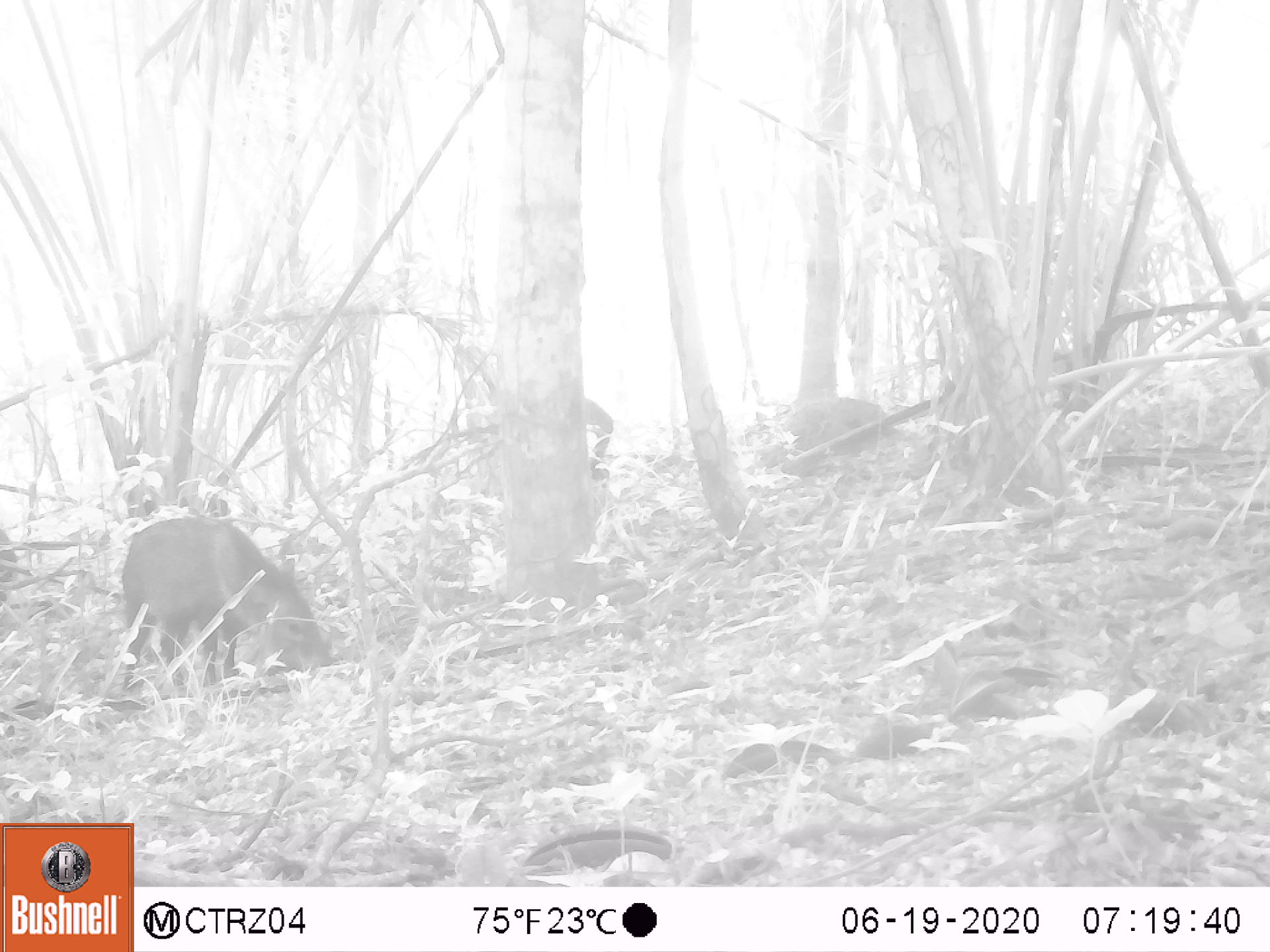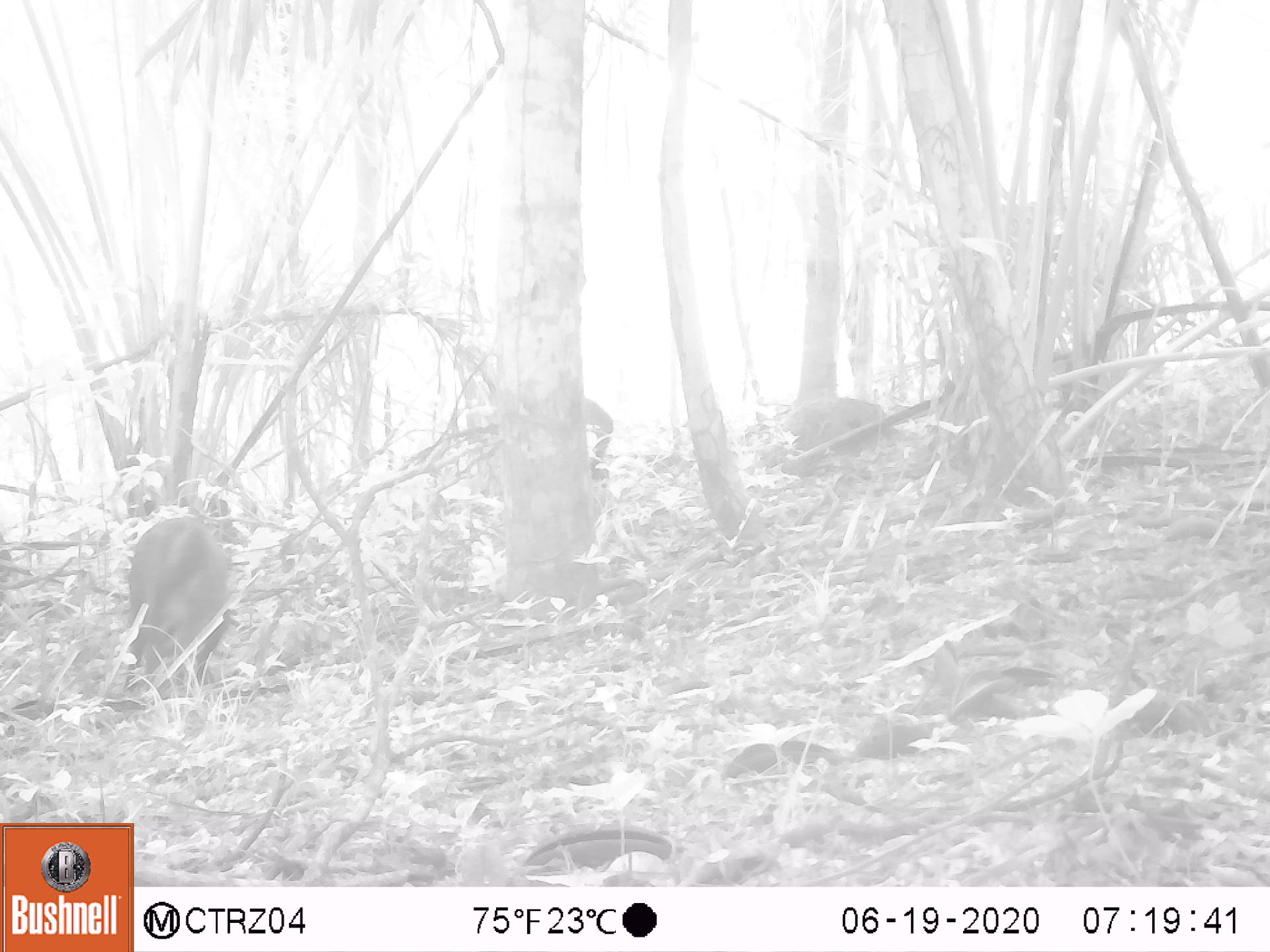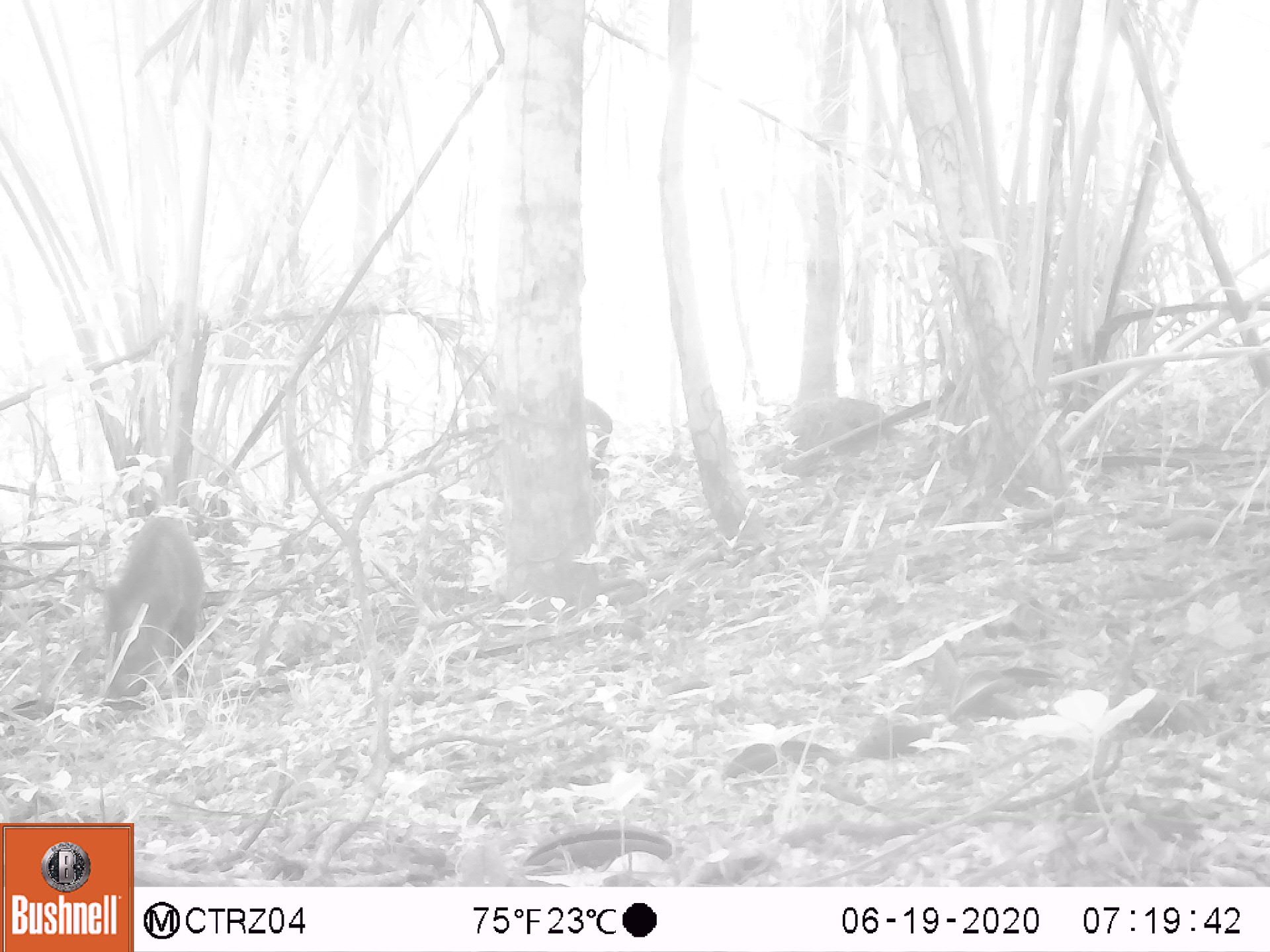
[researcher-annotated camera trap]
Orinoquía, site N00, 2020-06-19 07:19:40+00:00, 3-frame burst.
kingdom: Animalia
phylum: Chordata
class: Mammalia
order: Artiodactyla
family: Tayassuidae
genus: Pecari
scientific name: Pecari tajacu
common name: collared peccary